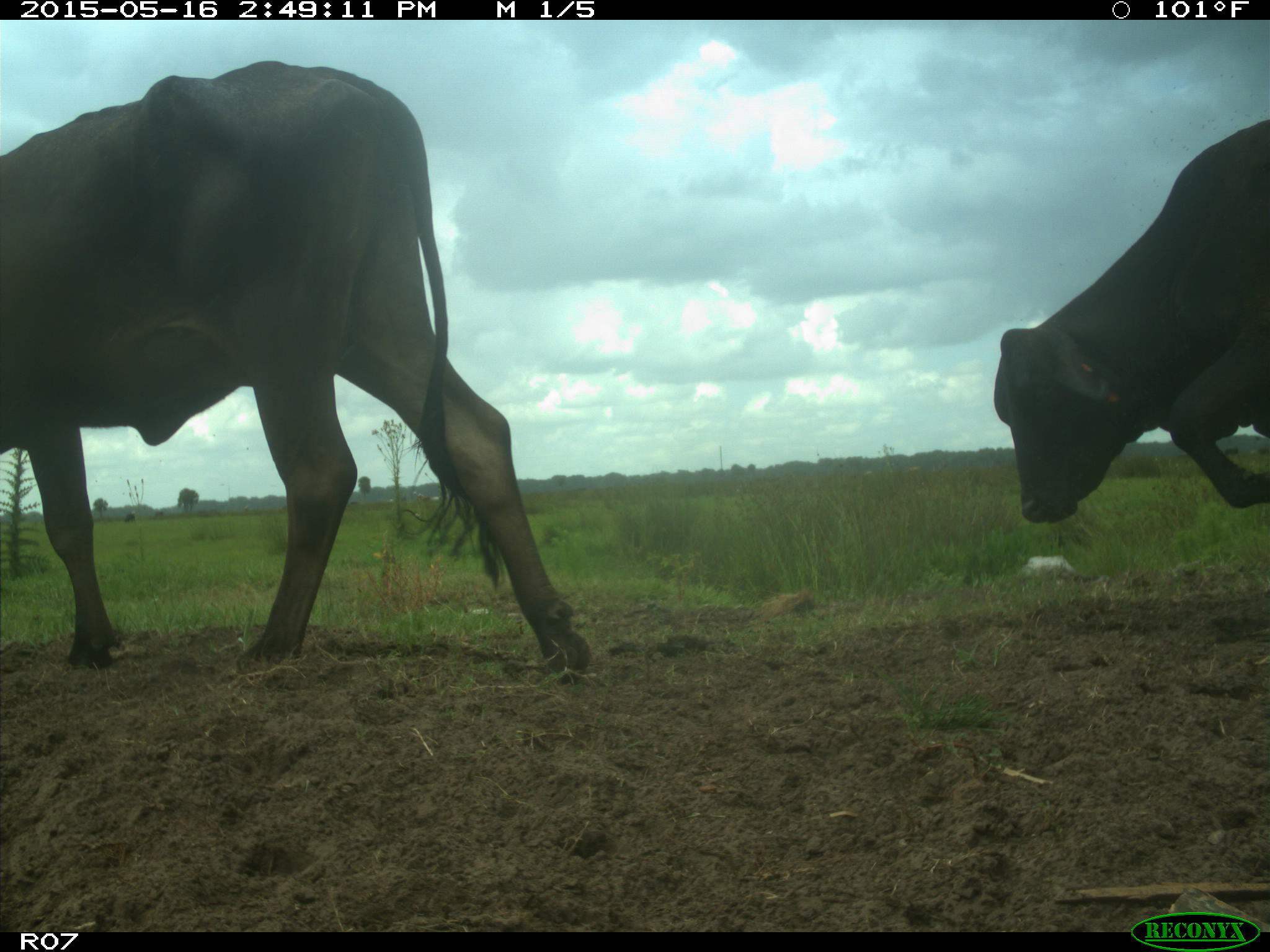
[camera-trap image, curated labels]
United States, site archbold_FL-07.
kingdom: Animalia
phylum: Chordata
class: Mammalia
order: Artiodactyla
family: Bovidae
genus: Bos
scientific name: Bos taurus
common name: domestic cow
Bos taurus (domestic cow).